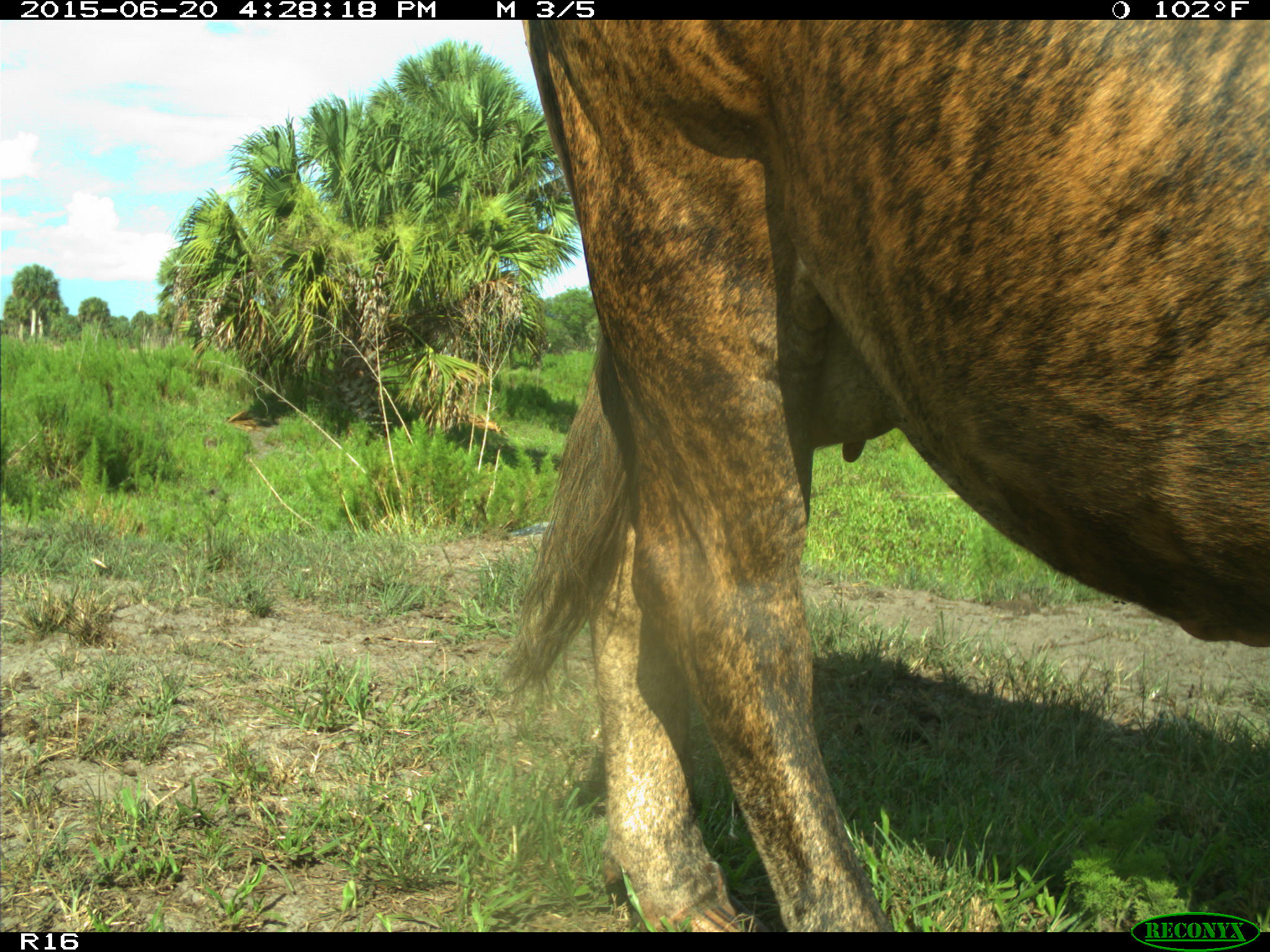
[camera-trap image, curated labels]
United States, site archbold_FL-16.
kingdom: Animalia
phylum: Chordata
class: Mammalia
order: Artiodactyla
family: Bovidae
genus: Bos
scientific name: Bos taurus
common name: domestic cow